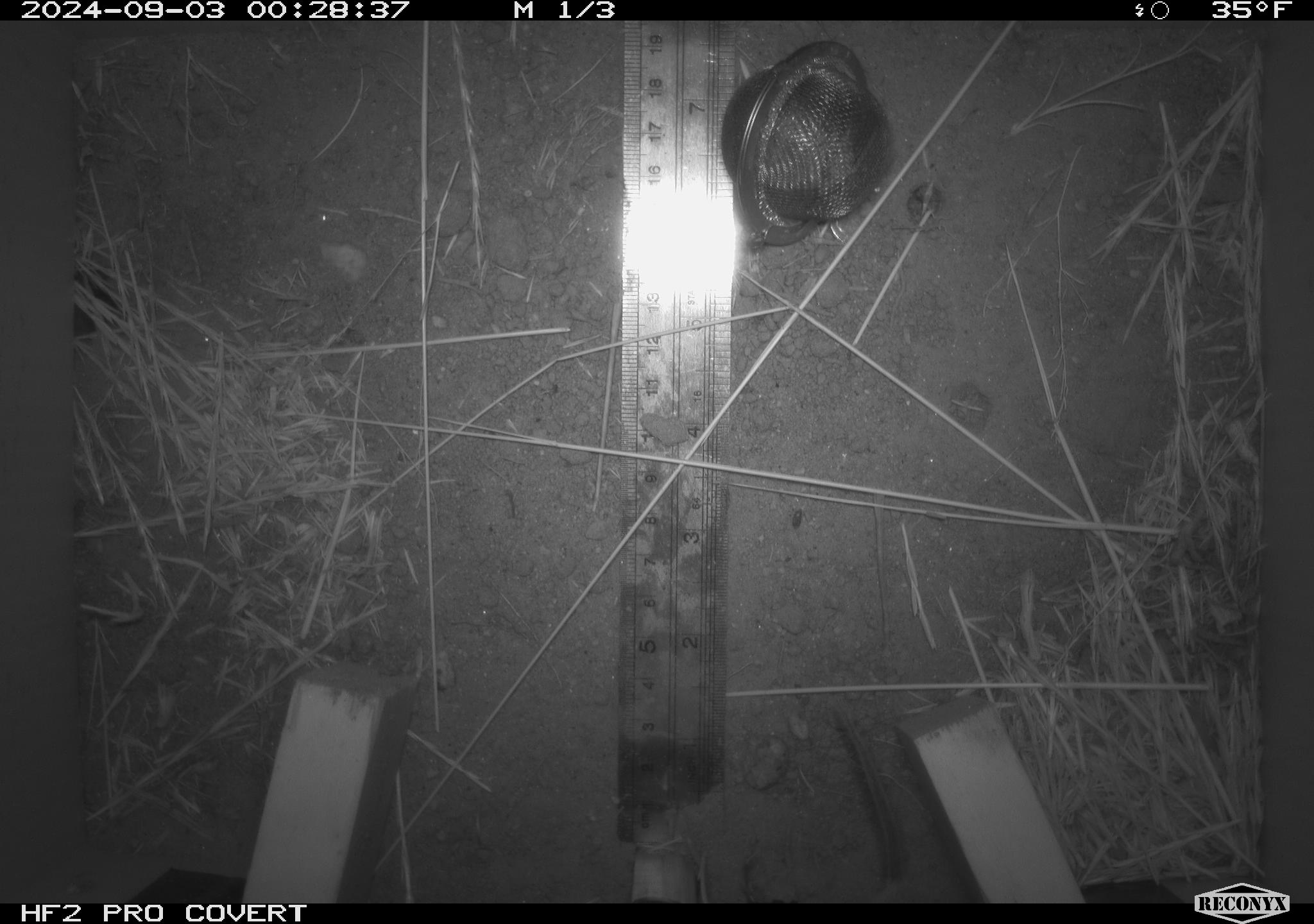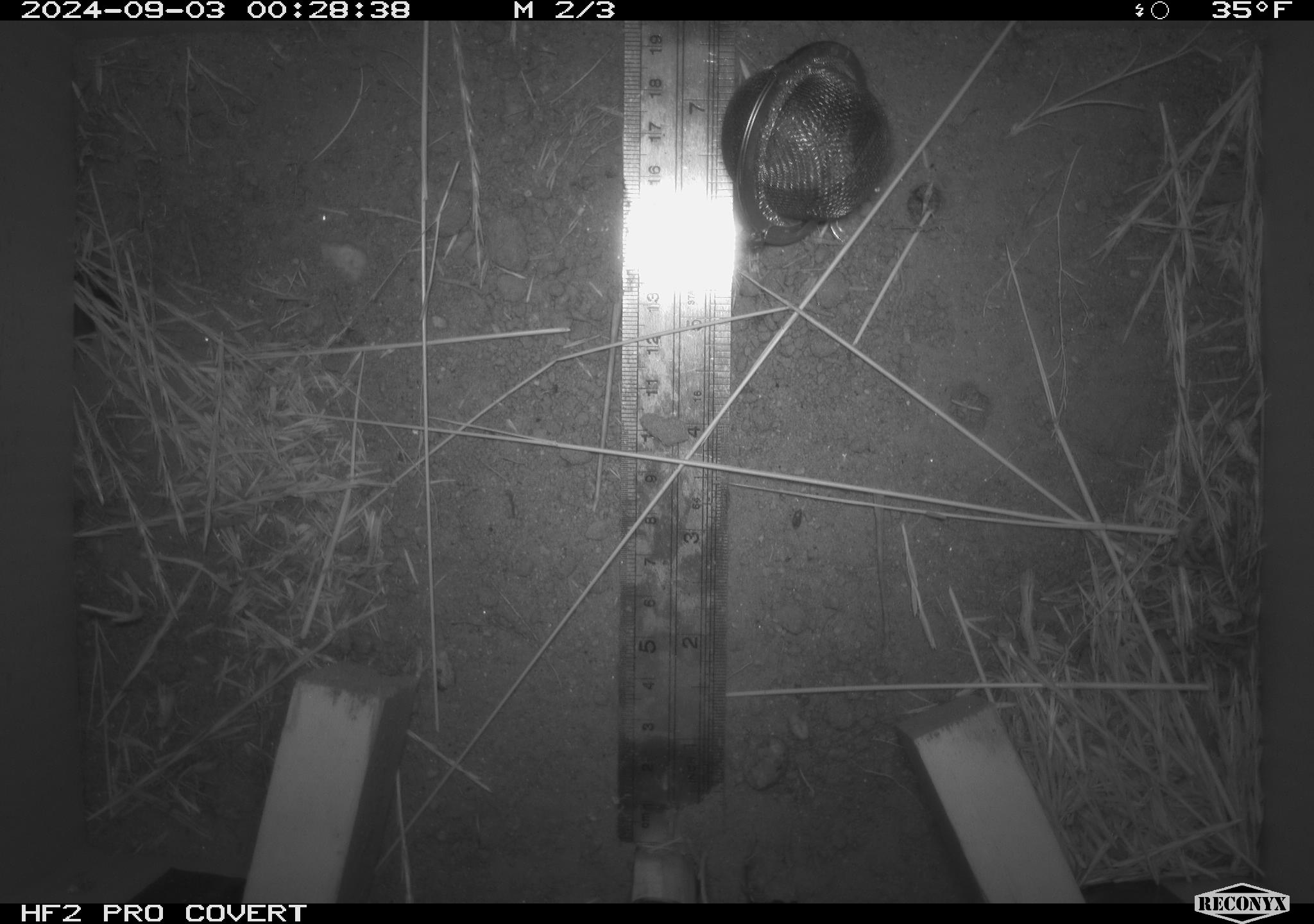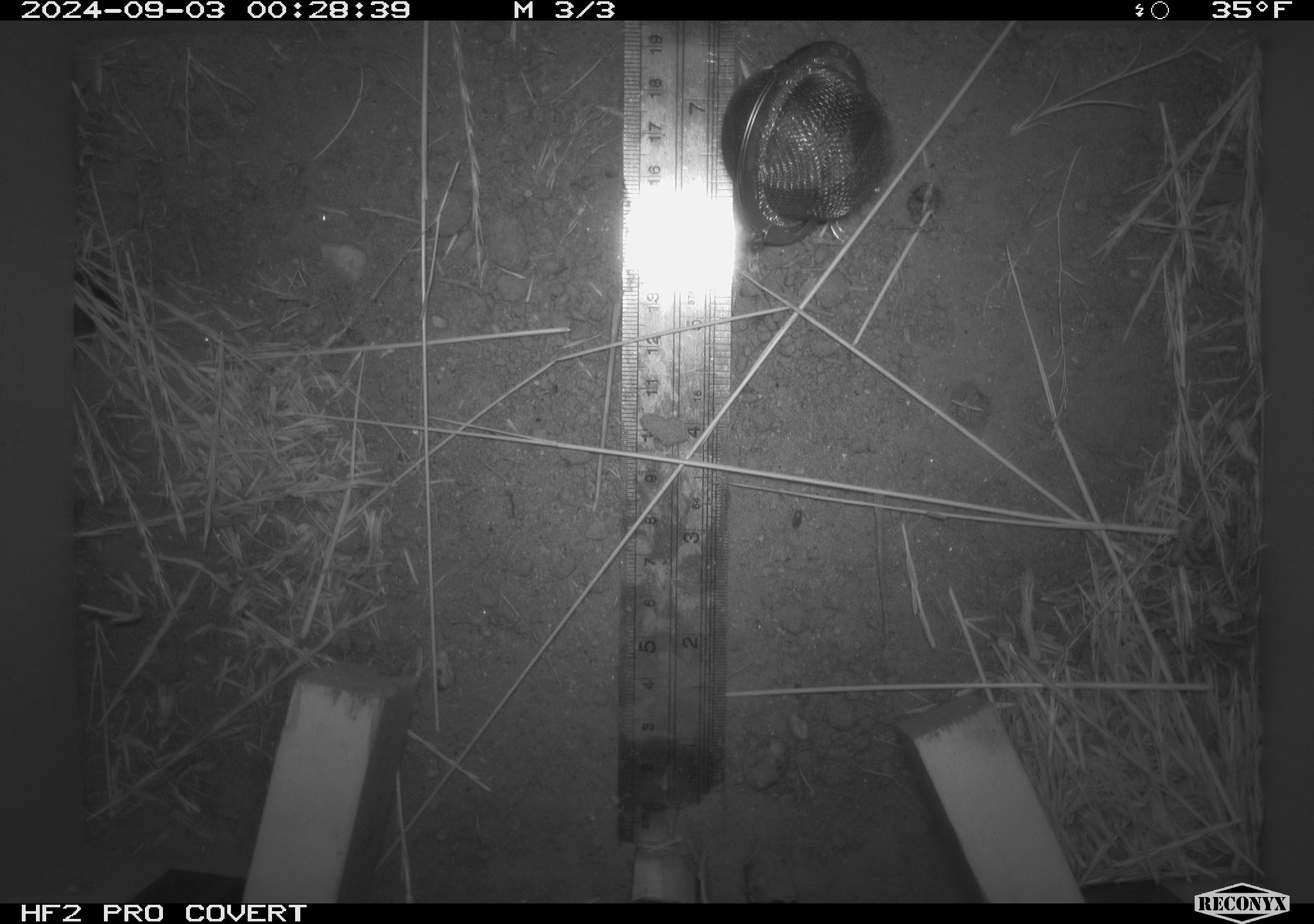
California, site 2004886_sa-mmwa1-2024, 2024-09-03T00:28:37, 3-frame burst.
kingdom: Animalia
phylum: Chordata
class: Mammalia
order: Rodentia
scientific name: Rodentia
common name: mouse species